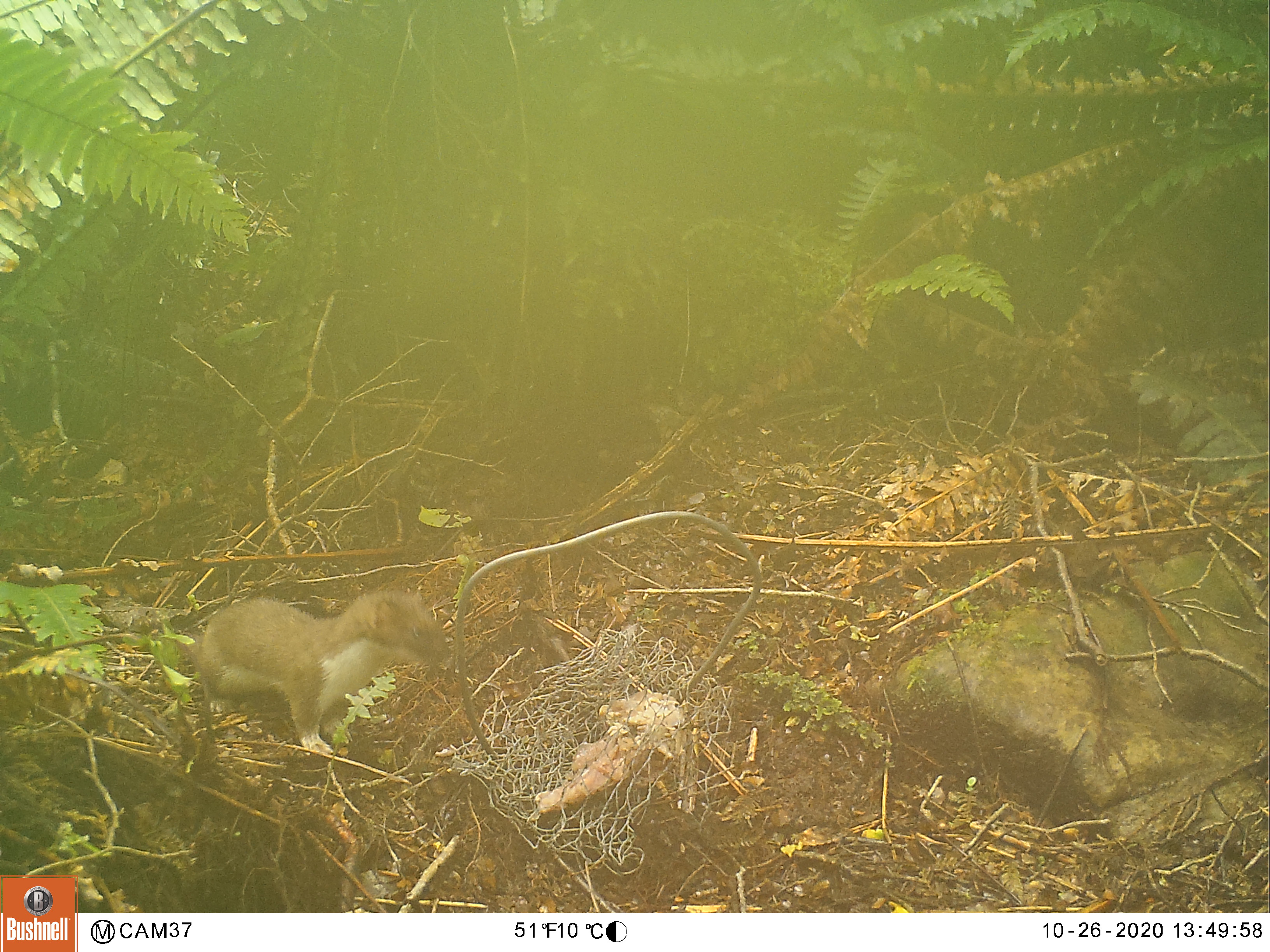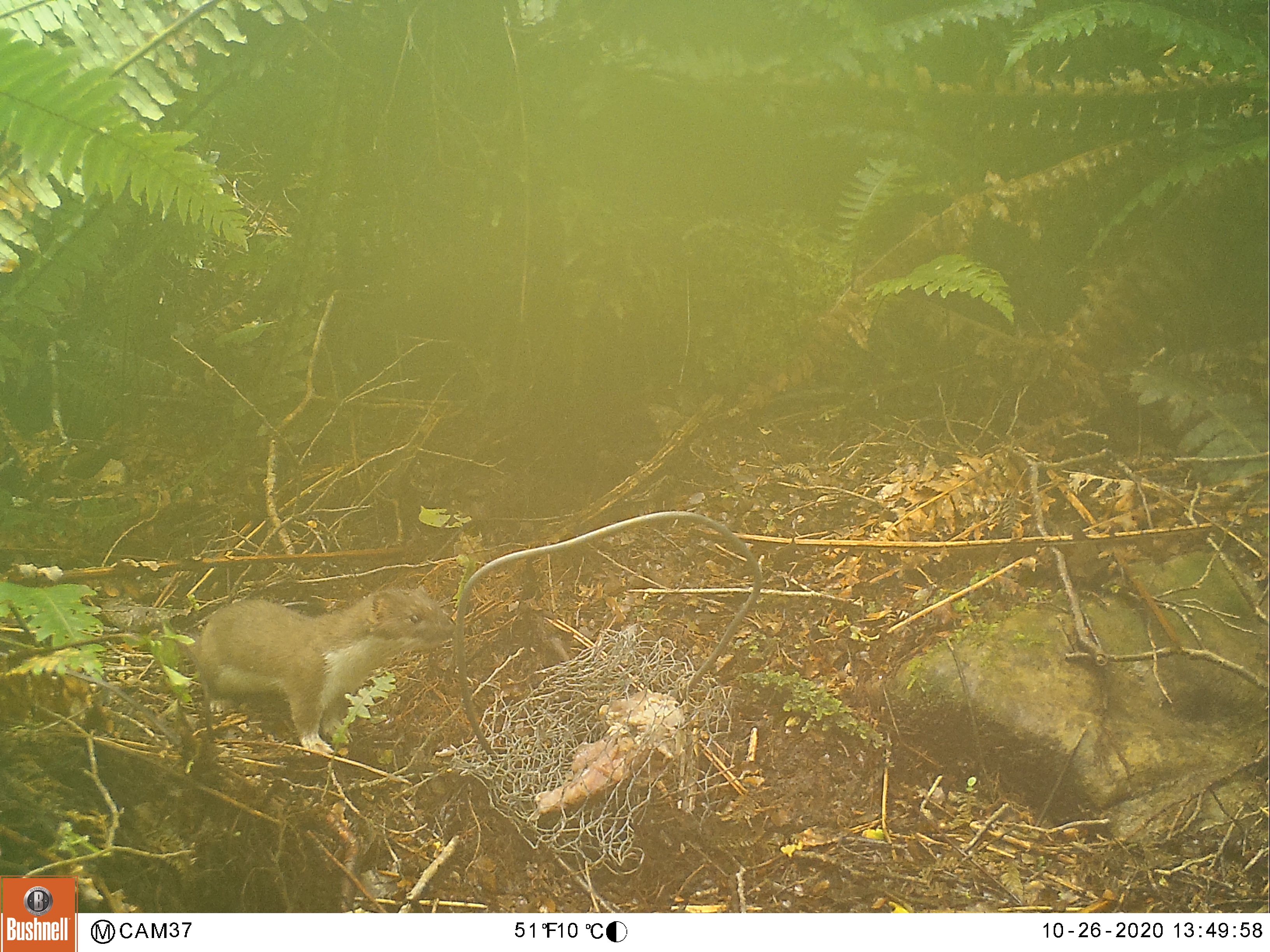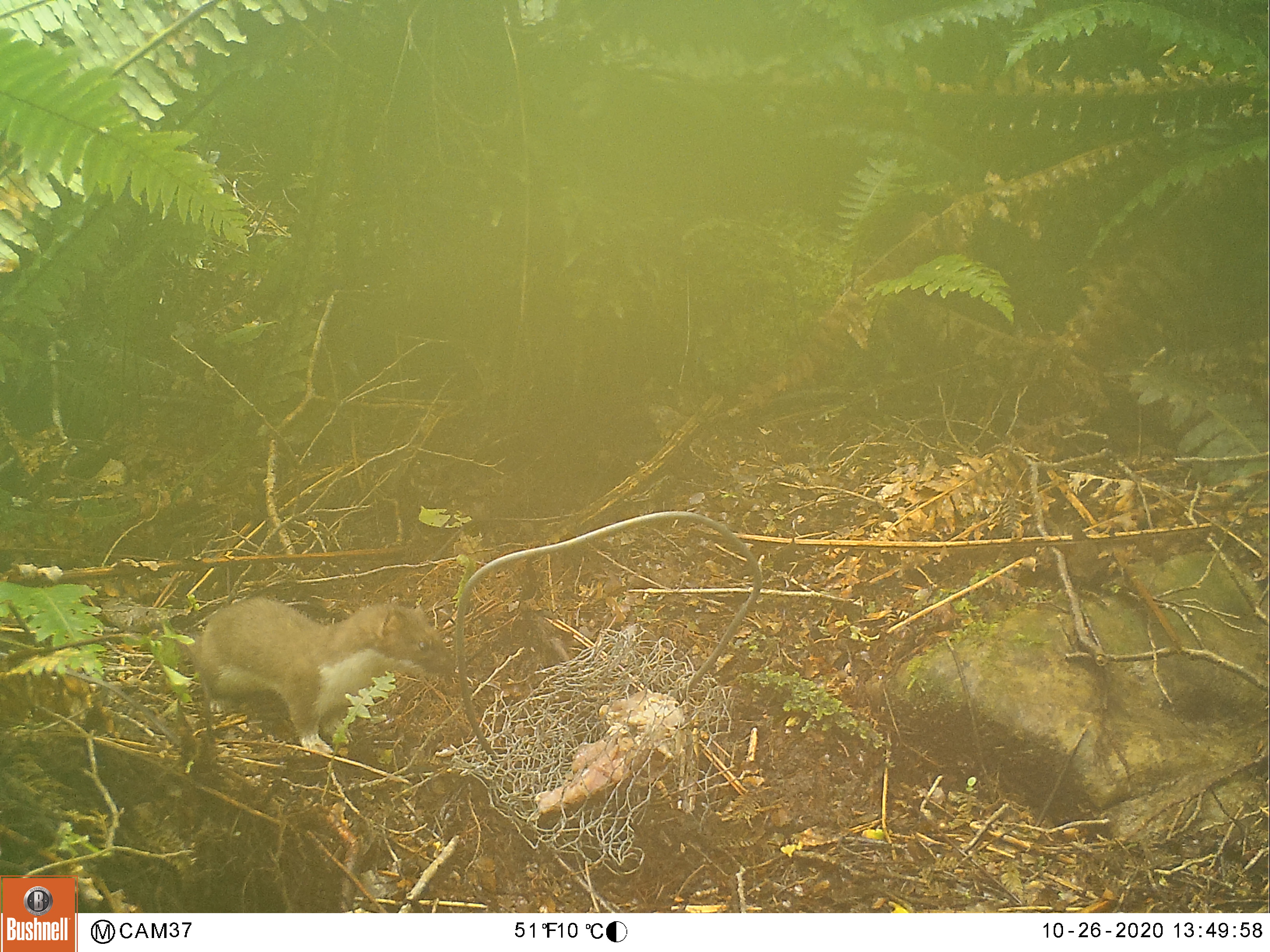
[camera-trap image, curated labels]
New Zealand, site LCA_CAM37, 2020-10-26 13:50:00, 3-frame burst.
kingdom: Animalia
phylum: Chordata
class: Mammalia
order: Carnivora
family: Mustelidae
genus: Mustela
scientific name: Mustela erminea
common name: stoat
Stoat (Mustela erminea).